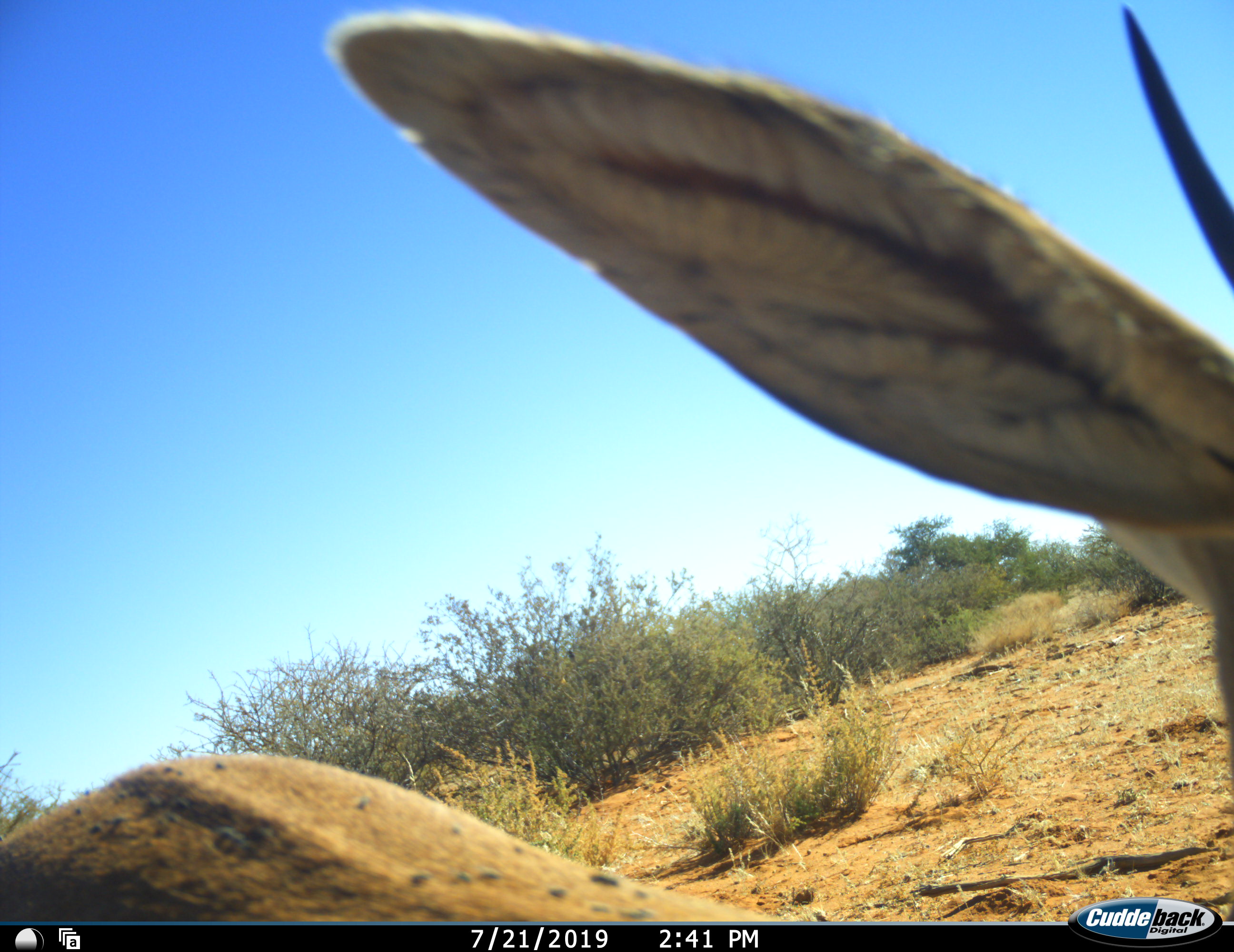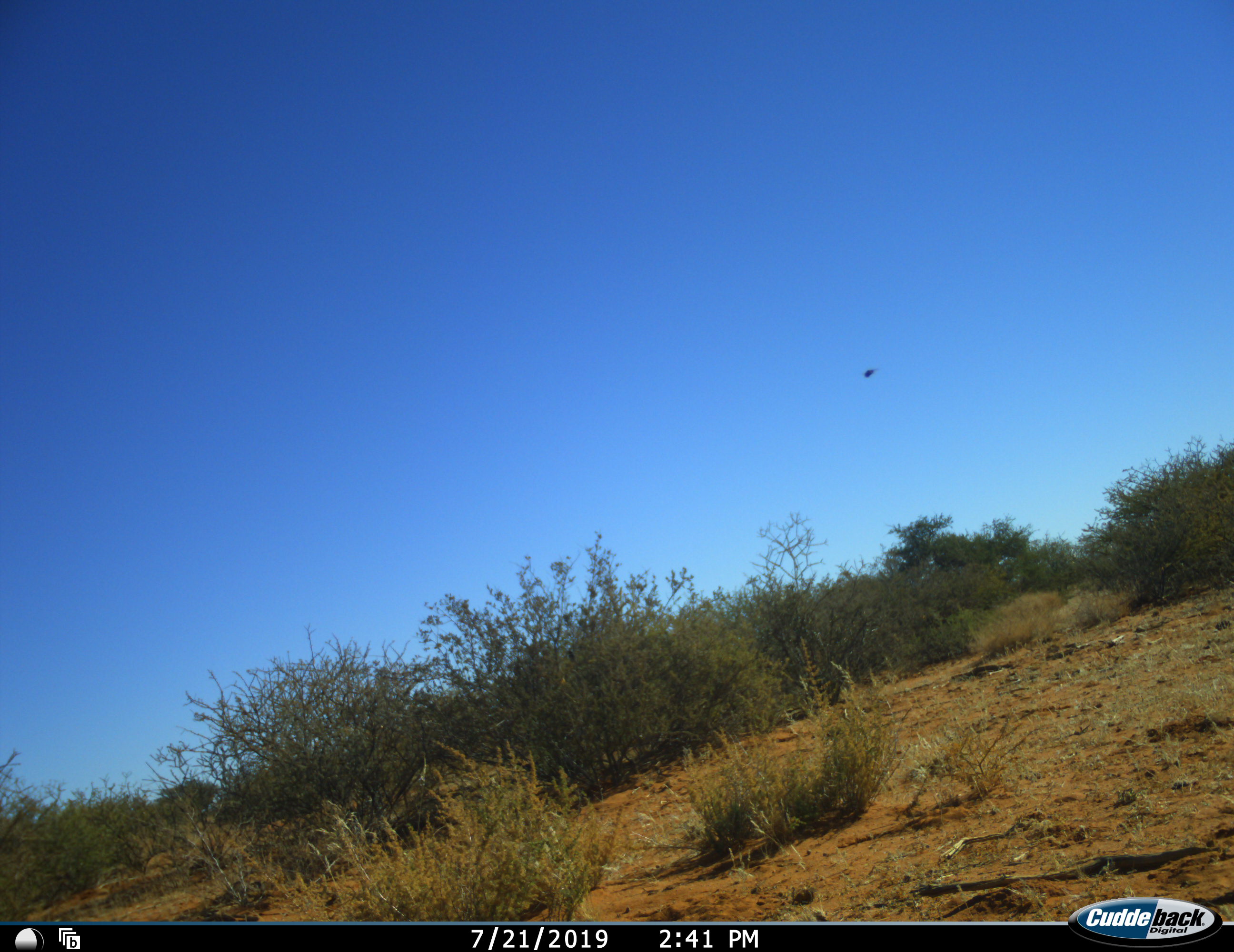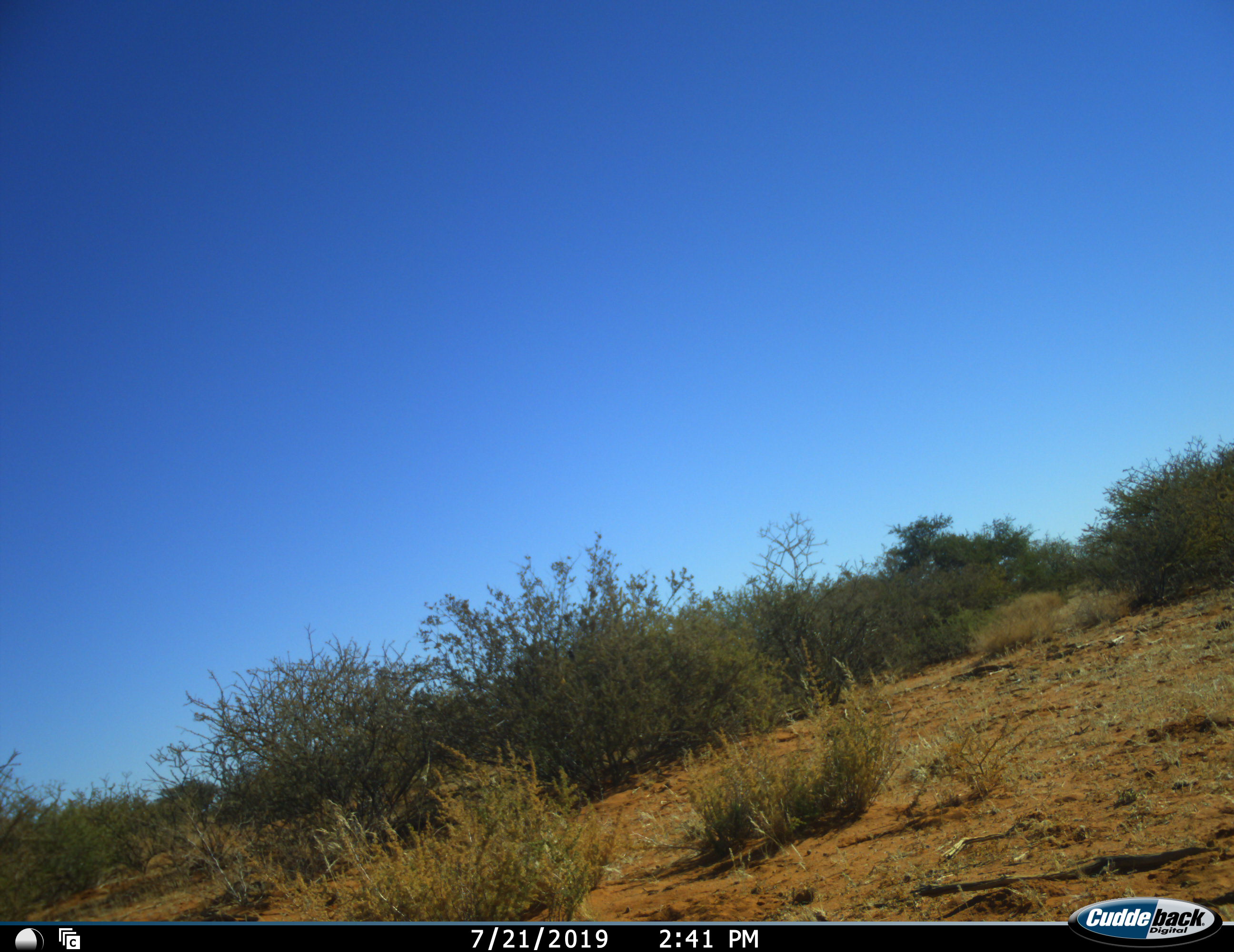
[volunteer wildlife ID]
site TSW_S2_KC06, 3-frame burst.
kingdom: Animalia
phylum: Chordata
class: Mammalia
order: Artiodactyla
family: Bovidae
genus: Sylvicapra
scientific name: Sylvicapra grimmia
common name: common duiker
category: duikercommongrey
Duikercommongrey (common duiker) (Sylvicapra grimmia), count 1. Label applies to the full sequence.